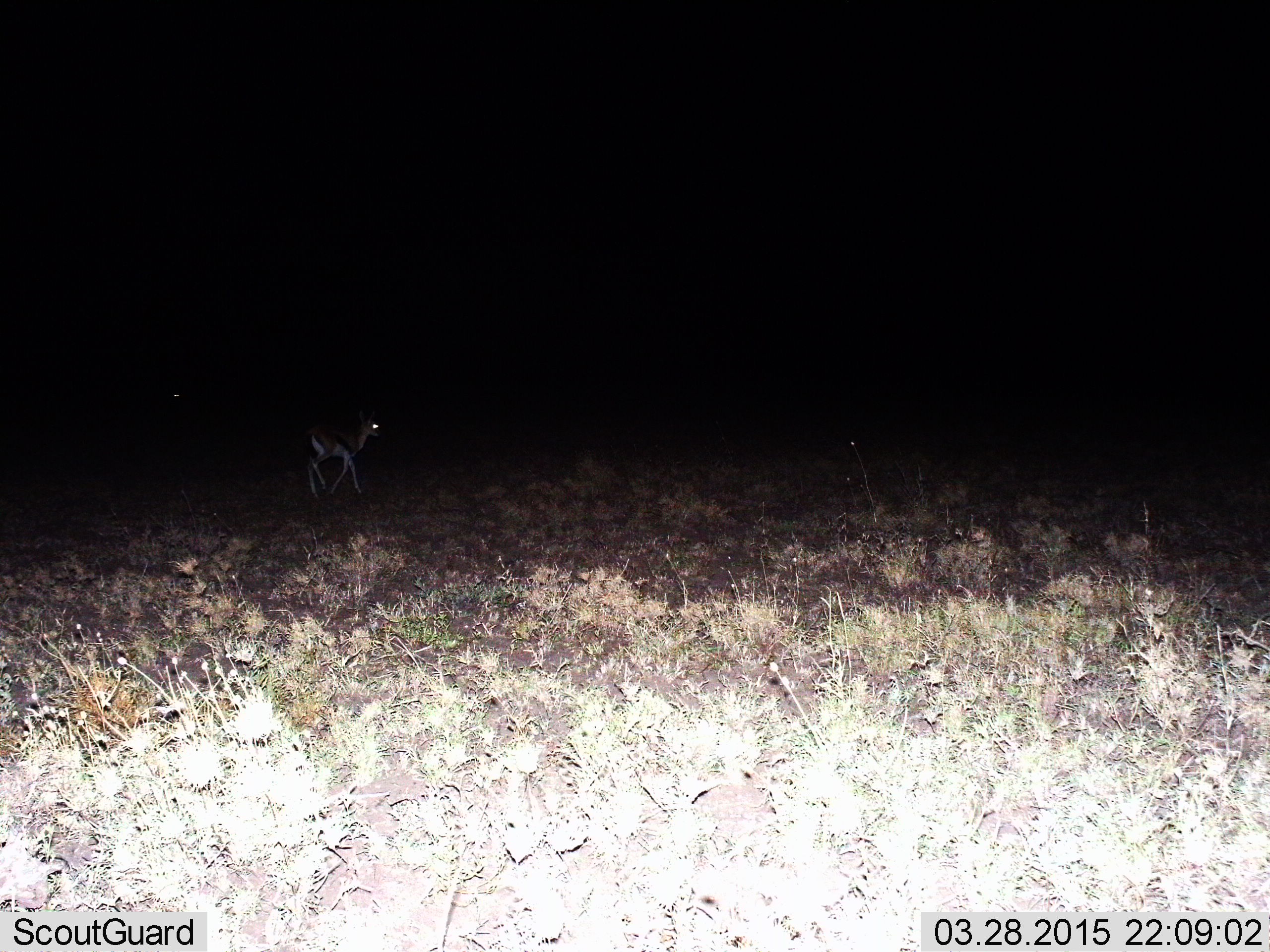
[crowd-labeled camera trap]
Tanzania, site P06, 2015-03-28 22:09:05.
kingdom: Animalia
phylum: Chordata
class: Mammalia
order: Artiodactyla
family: Bovidae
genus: Eudorcas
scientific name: Eudorcas thomsonii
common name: thomson's gazelle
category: gazellethomsons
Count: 1.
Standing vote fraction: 0%.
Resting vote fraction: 0%.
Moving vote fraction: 100%.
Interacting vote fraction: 0%.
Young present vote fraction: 0%.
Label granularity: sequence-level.